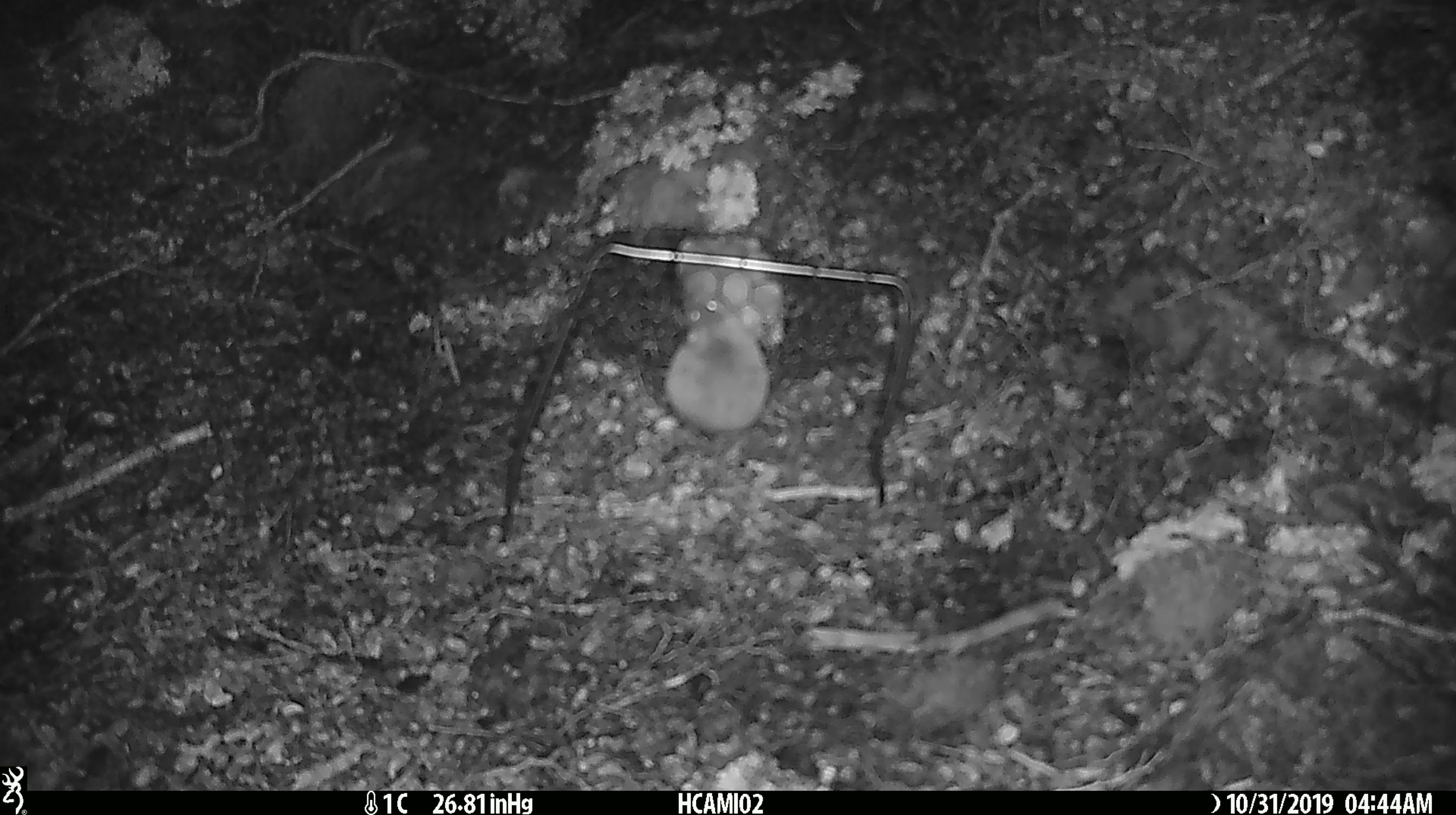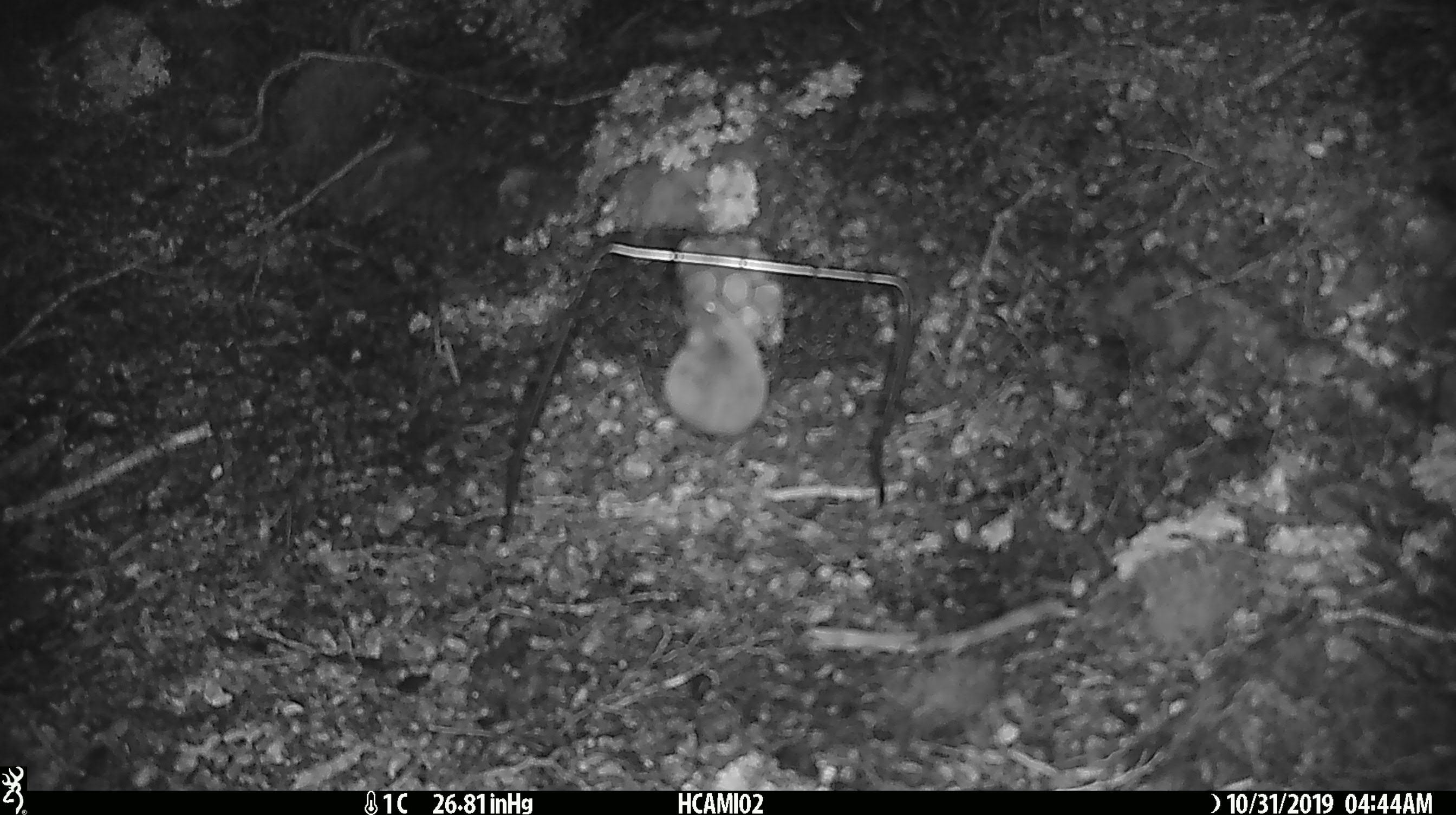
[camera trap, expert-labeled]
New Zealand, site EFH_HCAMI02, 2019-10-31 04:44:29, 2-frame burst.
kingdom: Animalia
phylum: Chordata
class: Mammalia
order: Rodentia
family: Muridae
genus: Mus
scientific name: Mus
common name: mouse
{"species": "mouse (Mus)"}